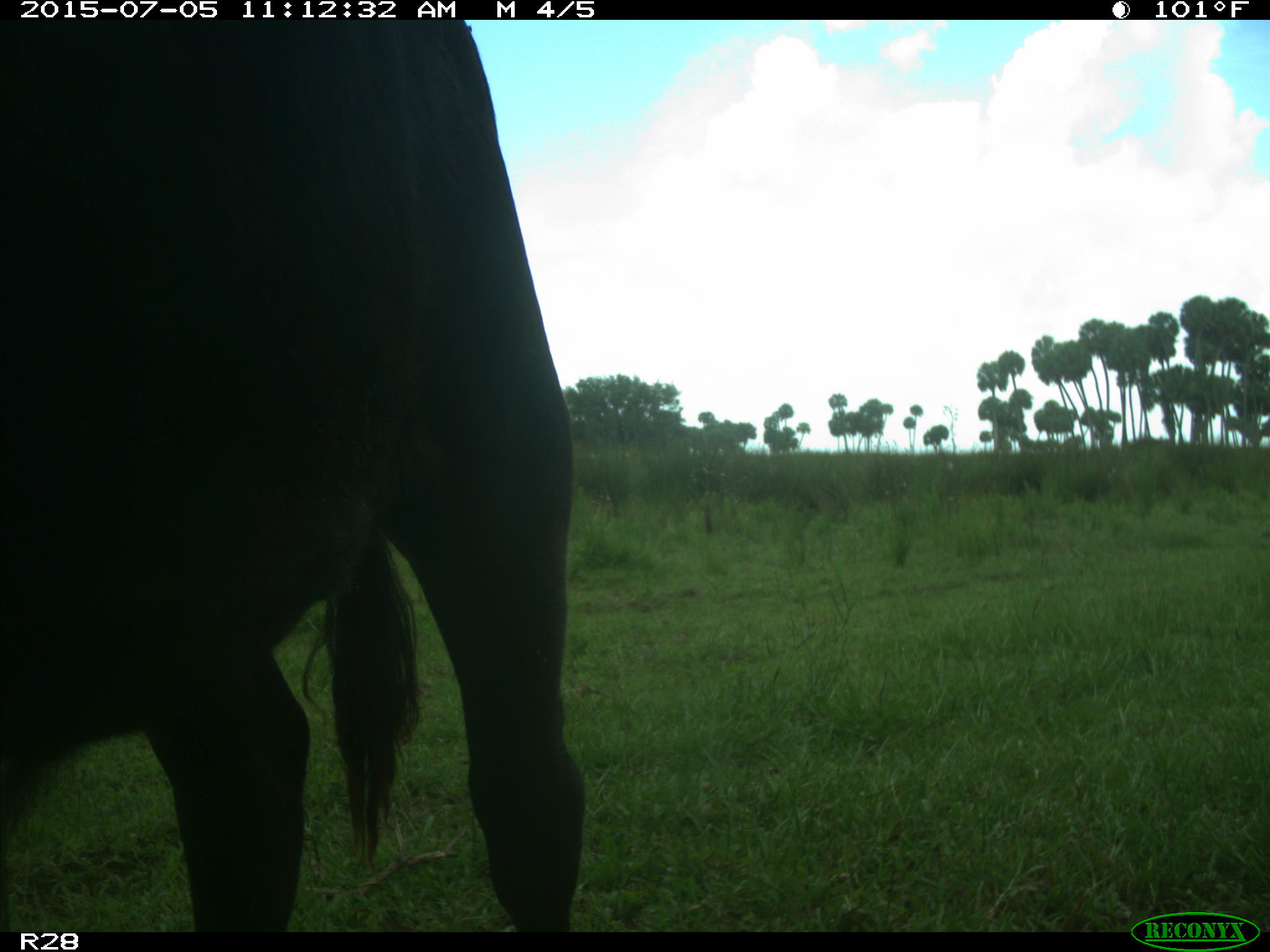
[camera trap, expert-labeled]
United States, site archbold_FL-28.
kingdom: Animalia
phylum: Chordata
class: Mammalia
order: Artiodactyla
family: Bovidae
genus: Bos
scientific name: Bos taurus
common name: domestic cow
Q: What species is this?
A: Bos taurus (domestic cow).